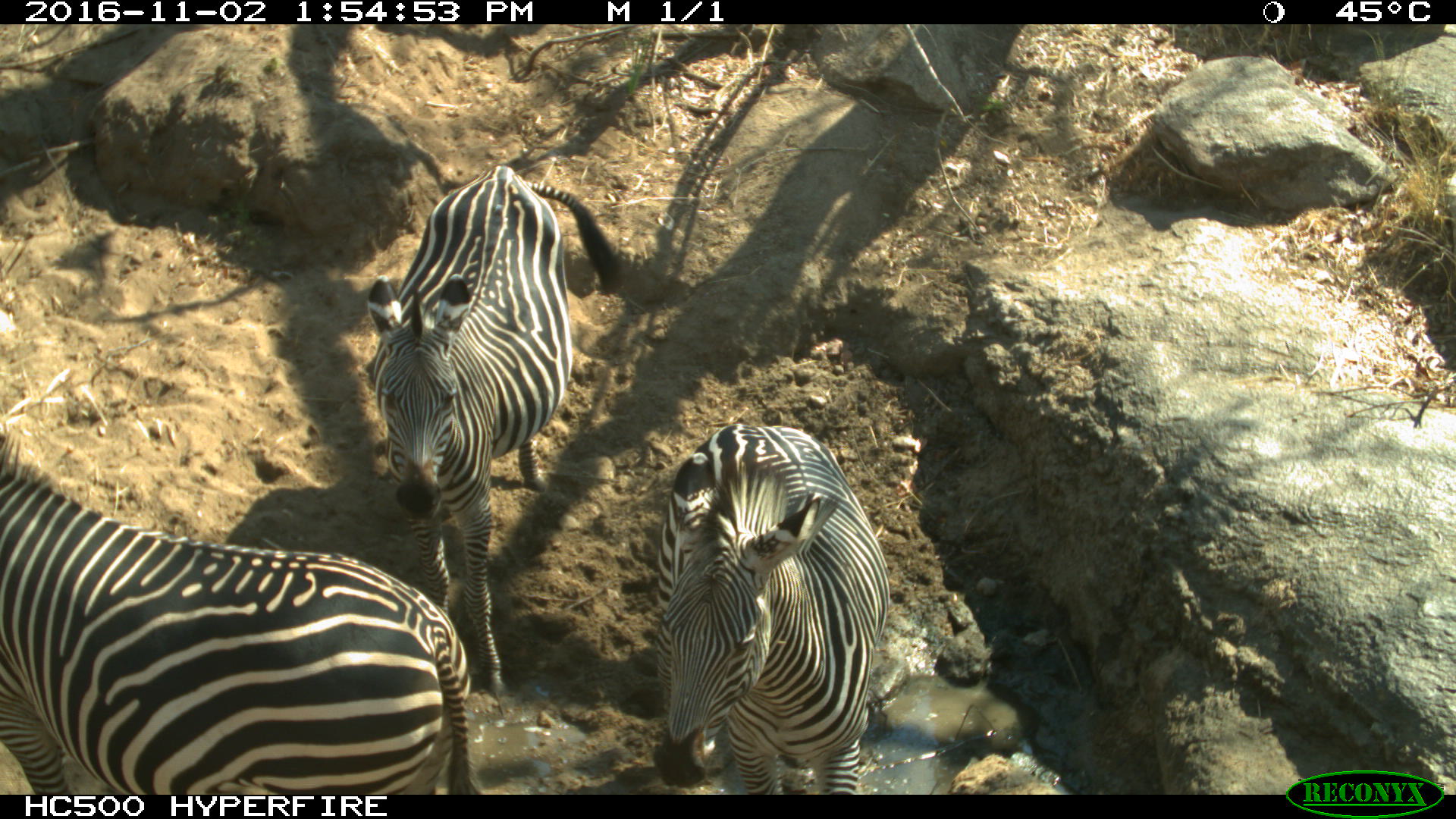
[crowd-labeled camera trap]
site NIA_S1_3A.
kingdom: Animalia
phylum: Chordata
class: Mammalia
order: Perissodactyla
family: Equidae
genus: Equus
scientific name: Equus quagga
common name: plains zebra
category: zebraplains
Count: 3.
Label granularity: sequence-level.